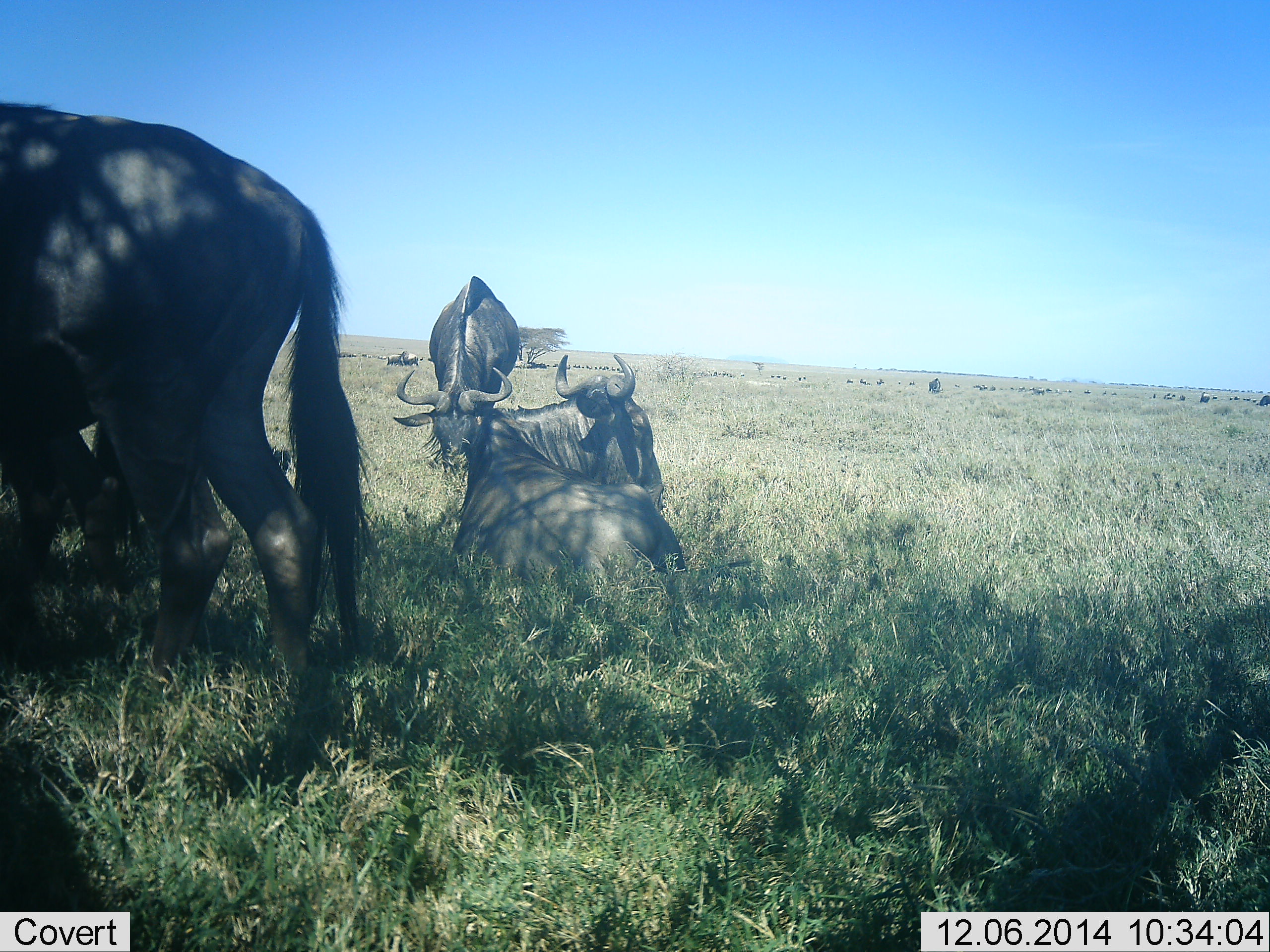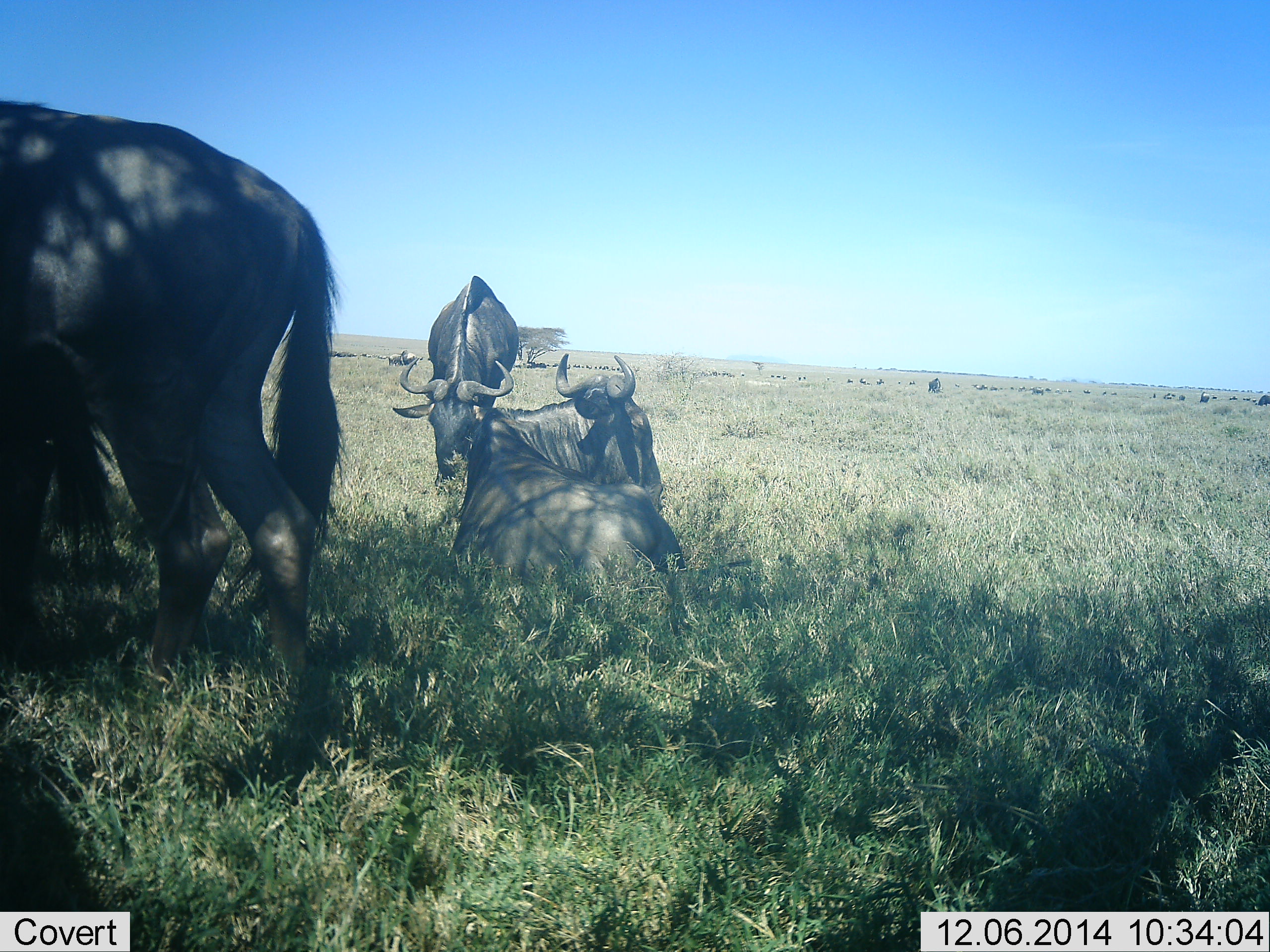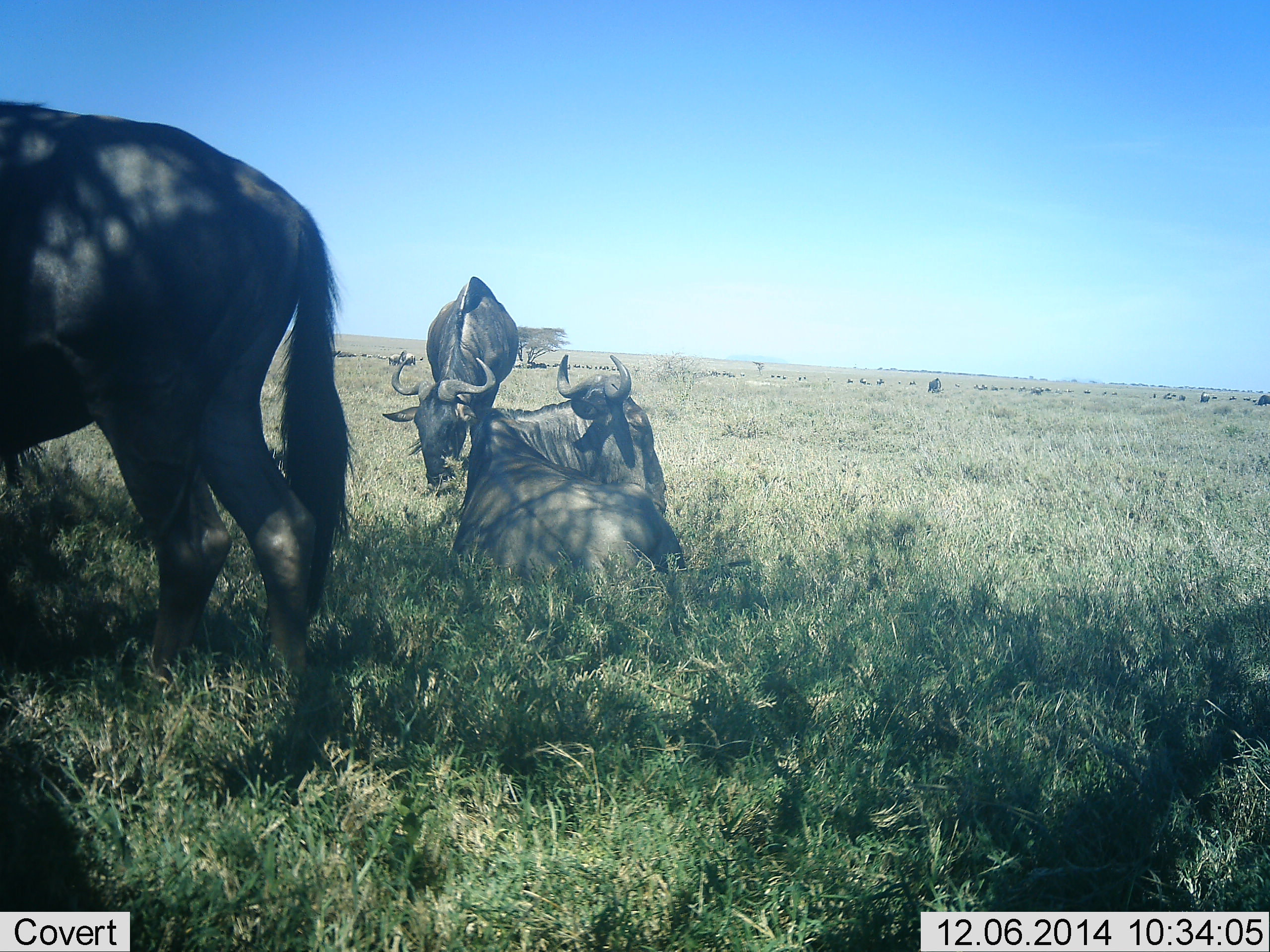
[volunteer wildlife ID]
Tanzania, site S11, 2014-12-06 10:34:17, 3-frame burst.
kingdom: Animalia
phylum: Chordata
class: Mammalia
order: Artiodactyla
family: Bovidae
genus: Connochaetes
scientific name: Connochaetes taurinus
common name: blue wildebeest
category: wildebeest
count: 5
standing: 70%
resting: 100%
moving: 10%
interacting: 0%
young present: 0%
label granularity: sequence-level